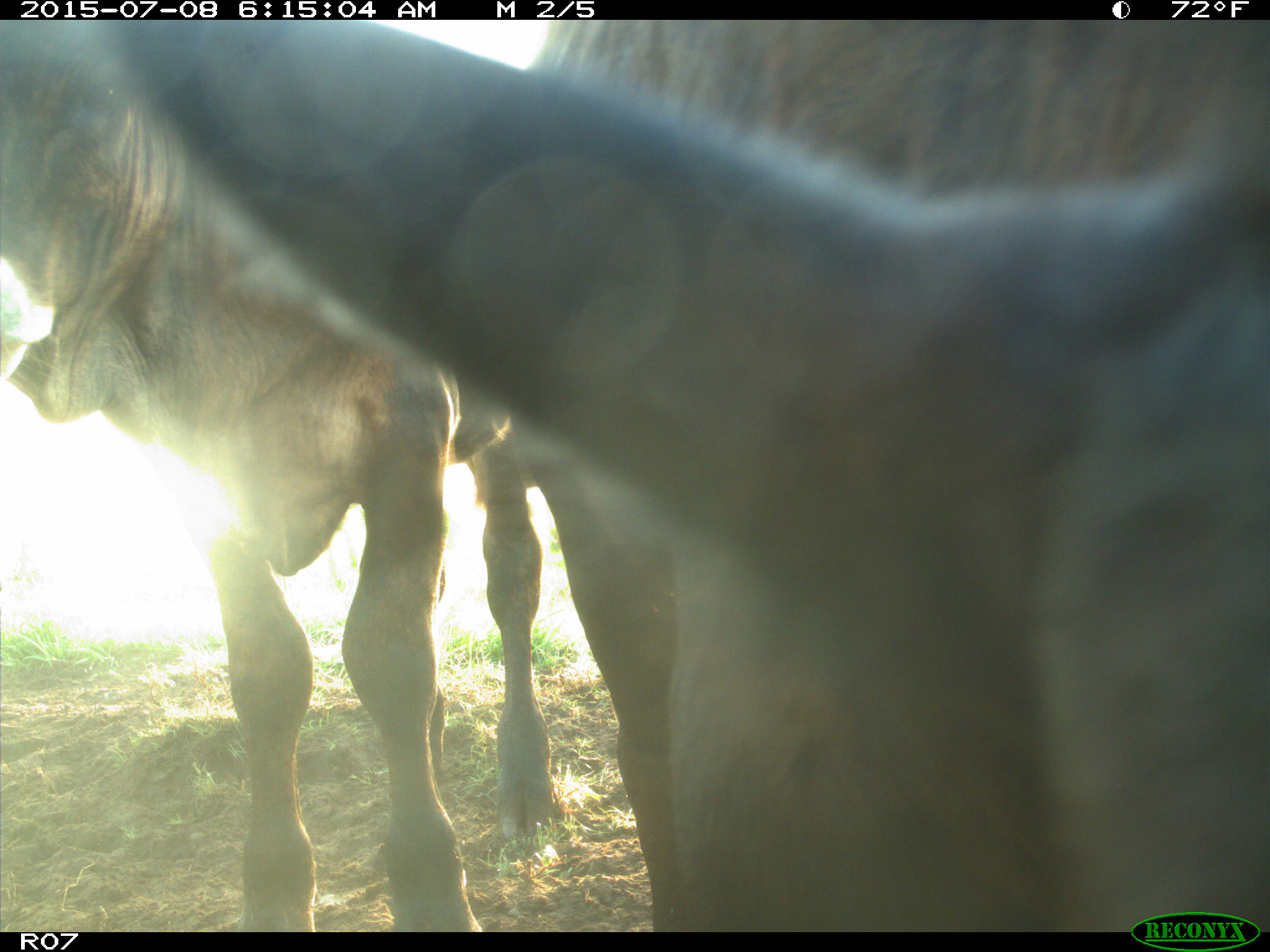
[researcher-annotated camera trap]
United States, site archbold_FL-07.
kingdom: Animalia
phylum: Chordata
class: Mammalia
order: Artiodactyla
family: Bovidae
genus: Bos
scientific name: Bos taurus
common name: domestic cow